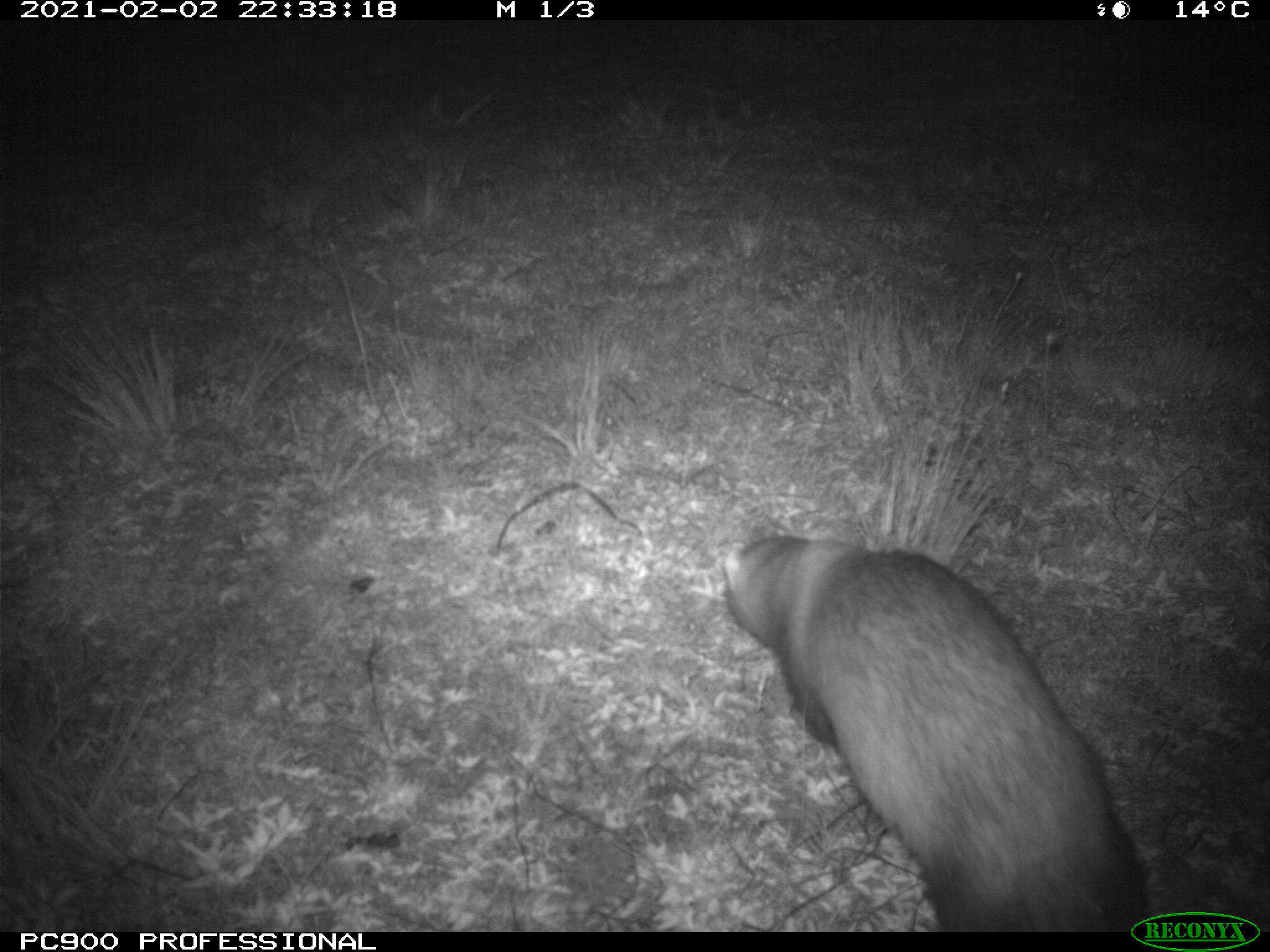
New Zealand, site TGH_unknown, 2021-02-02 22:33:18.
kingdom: Animalia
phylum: Chordata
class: Mammalia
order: Carnivora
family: Mustelidae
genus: Mustela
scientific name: Mustela furo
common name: ferret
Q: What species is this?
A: Ferret (Mustela furo).